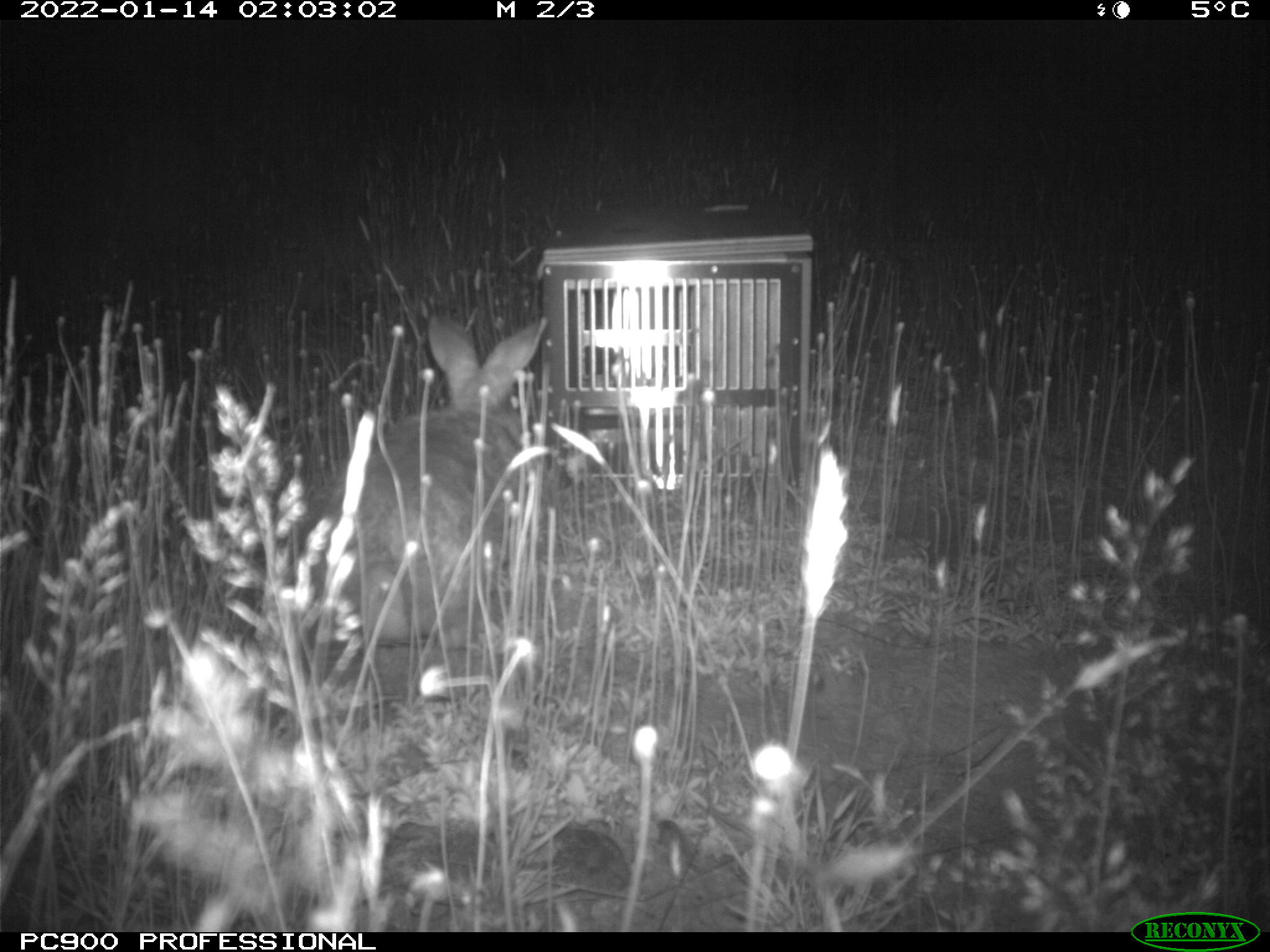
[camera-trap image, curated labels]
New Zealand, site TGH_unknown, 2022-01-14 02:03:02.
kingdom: Animalia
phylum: Chordata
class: Mammalia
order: Lagomorpha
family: Leporidae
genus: Oryctolagus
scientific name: Oryctolagus cuniculus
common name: european rabbit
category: rabbit